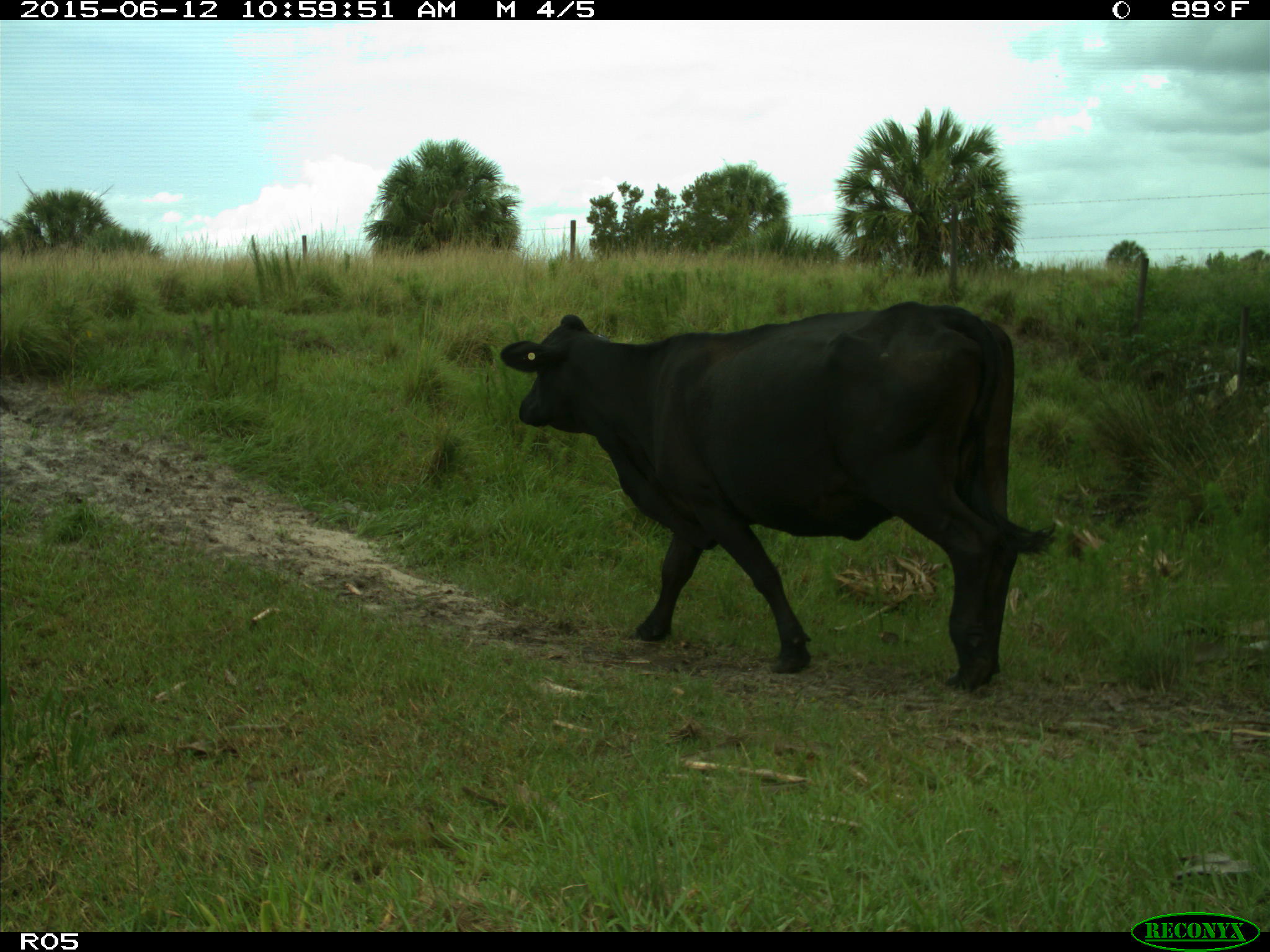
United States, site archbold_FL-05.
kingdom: Animalia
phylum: Chordata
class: Mammalia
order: Artiodactyla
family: Bovidae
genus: Bos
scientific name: Bos taurus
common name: domestic cow